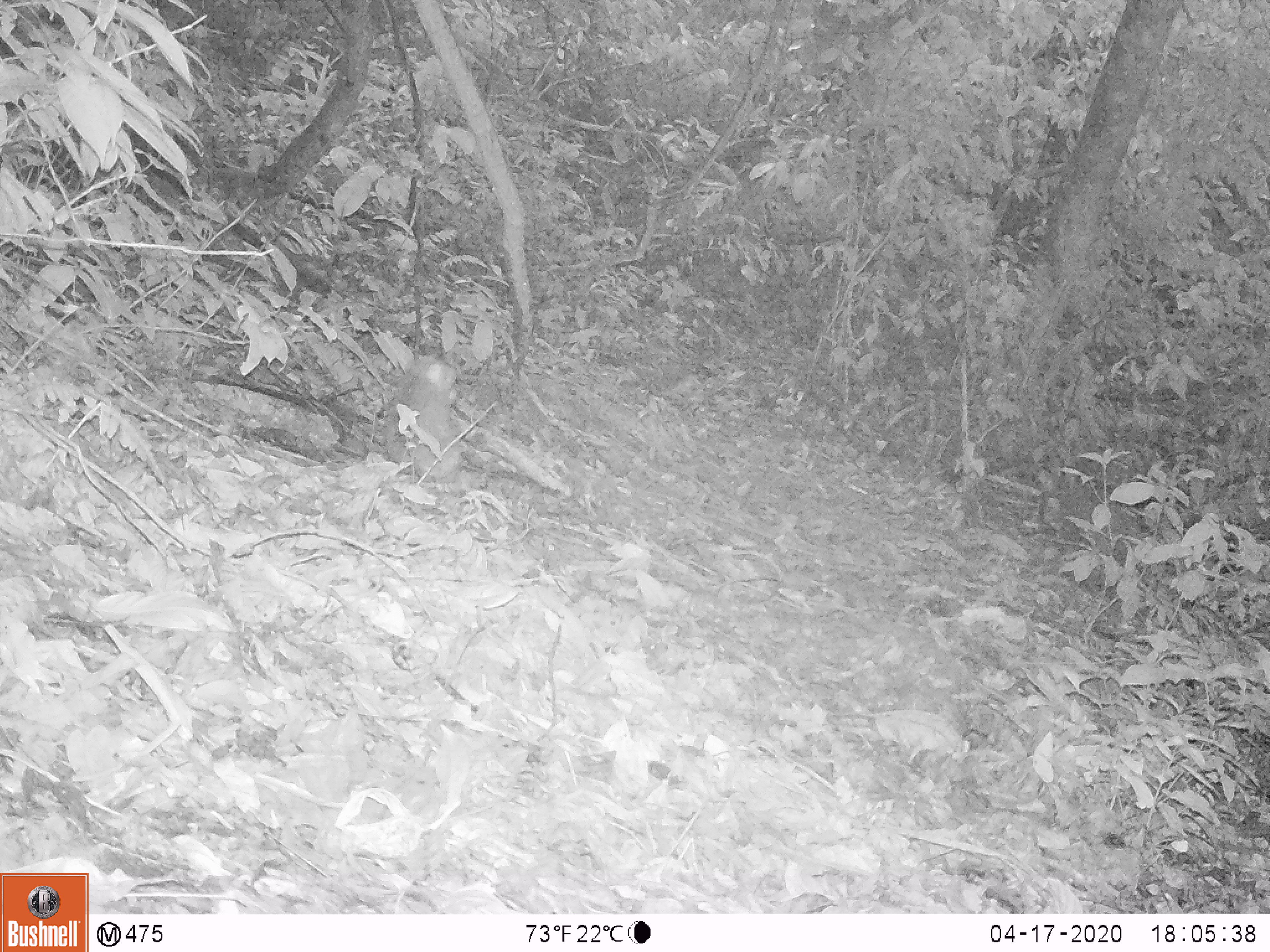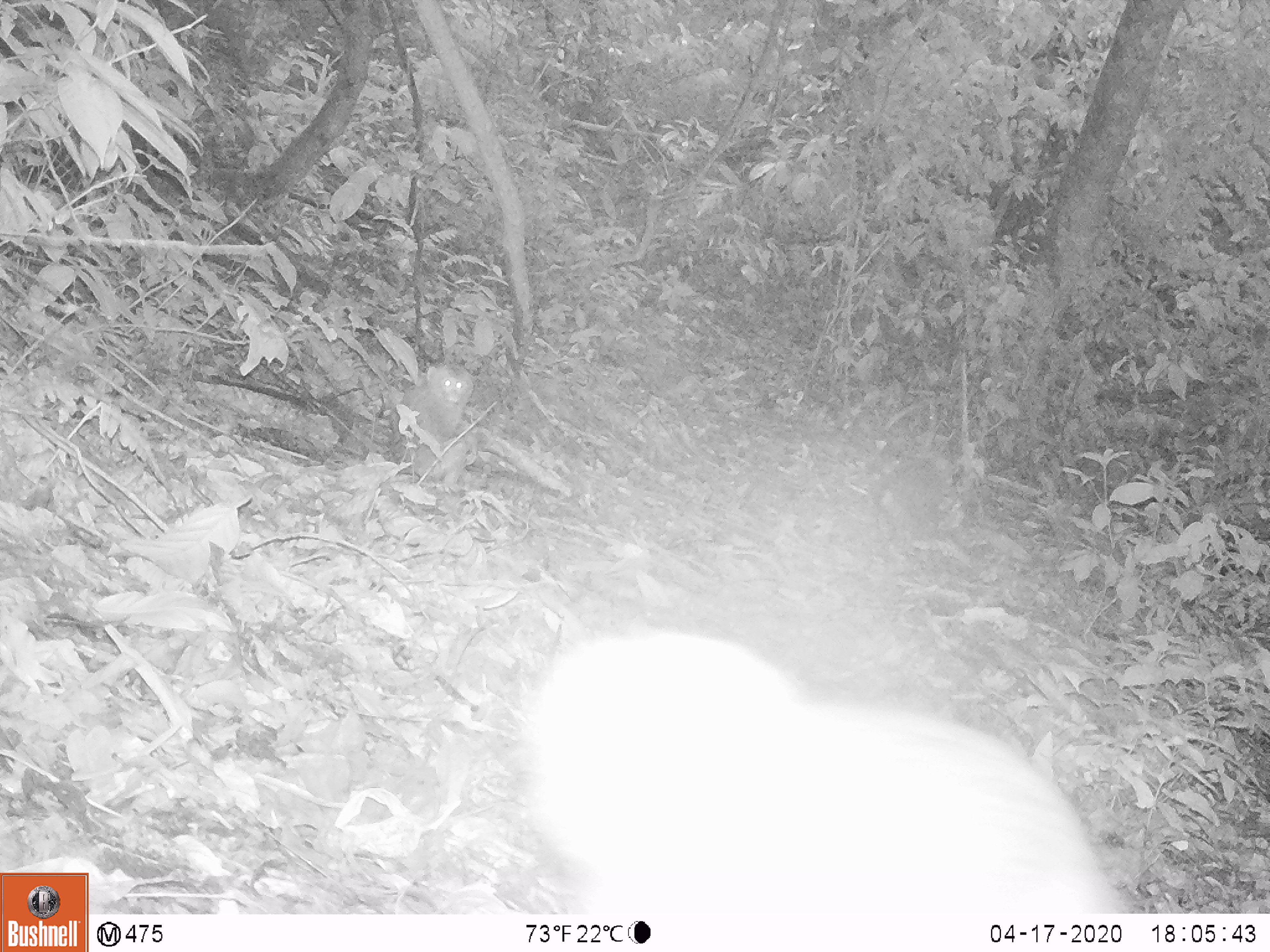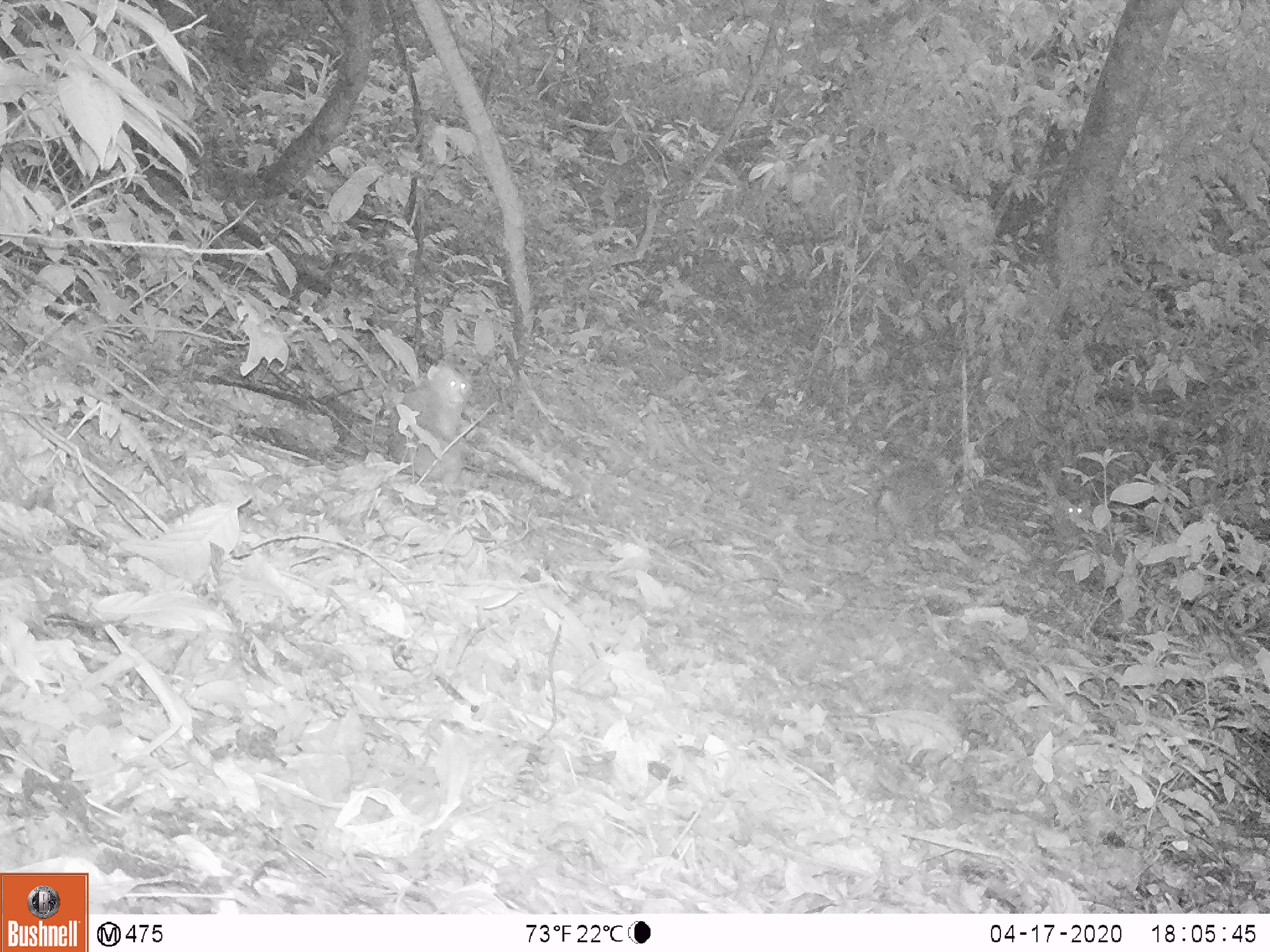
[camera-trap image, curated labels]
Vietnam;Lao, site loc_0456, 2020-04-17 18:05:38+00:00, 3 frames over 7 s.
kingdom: Animalia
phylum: Chordata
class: Mammalia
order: Primates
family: Cercopithecidae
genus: Macaca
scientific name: Macaca nemestrina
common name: pig-tailed macaque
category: pig tailed macaque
Pig tailed macaque (pig-tailed macaque) (Macaca nemestrina). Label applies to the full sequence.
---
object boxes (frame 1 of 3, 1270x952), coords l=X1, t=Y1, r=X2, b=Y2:
pig tailed macaque: l=380, t=356, r=470, b=481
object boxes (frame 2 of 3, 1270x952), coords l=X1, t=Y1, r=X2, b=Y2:
pig tailed macaque: l=516, t=626, r=1129, b=907; l=386, t=359, r=482, b=496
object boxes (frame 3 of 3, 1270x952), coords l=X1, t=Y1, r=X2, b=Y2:
pig tailed macaque: l=388, t=361, r=469, b=498